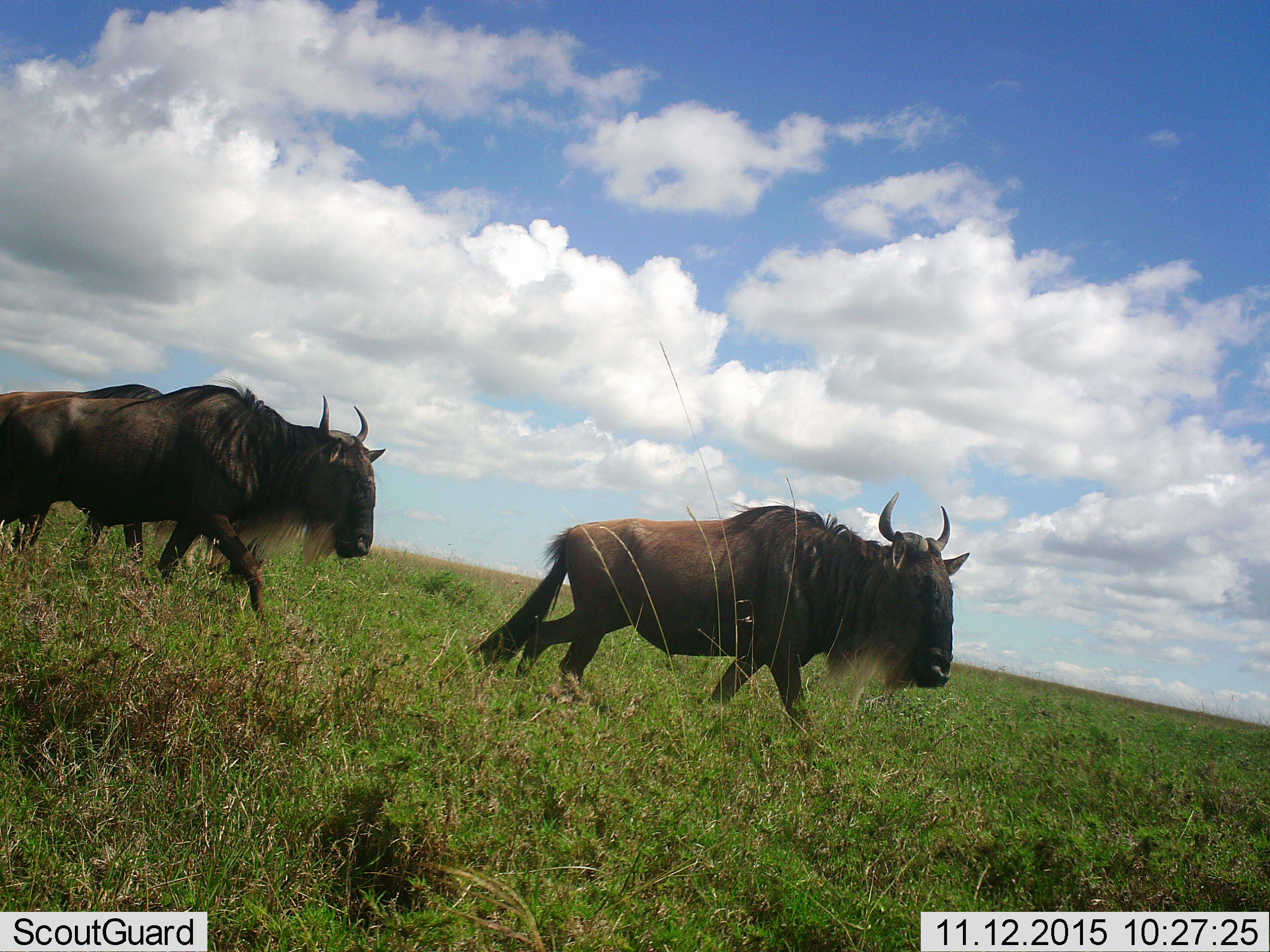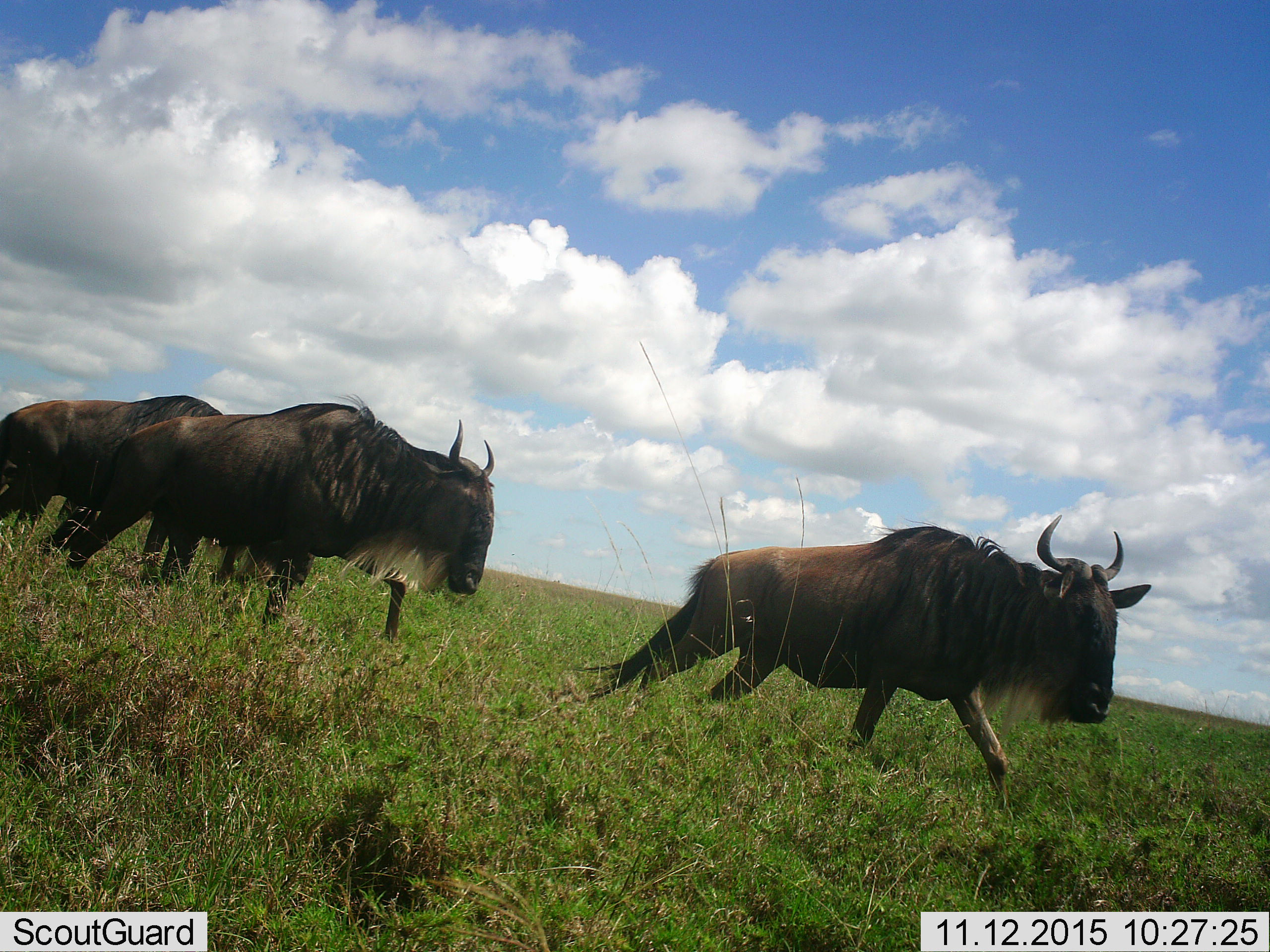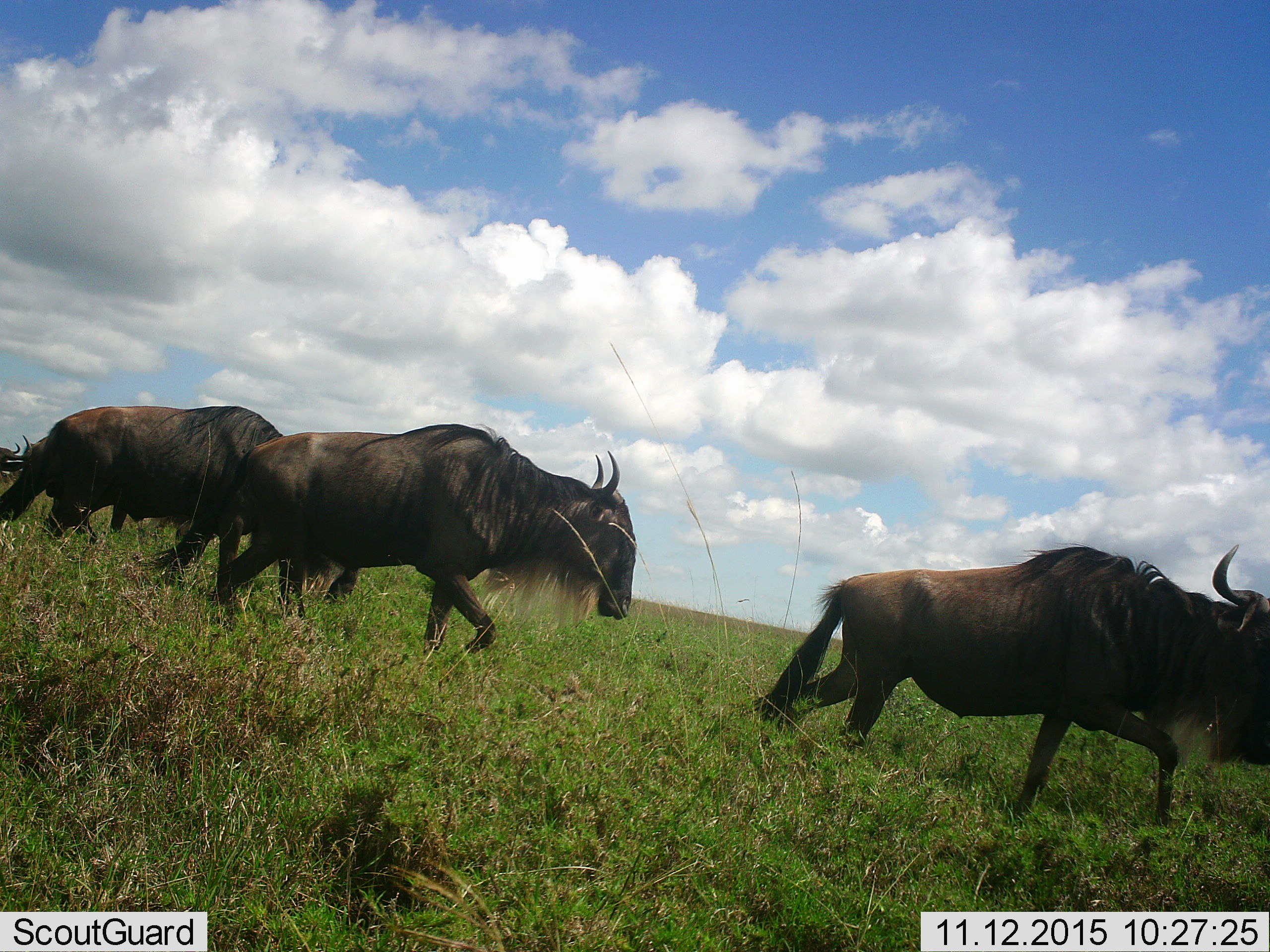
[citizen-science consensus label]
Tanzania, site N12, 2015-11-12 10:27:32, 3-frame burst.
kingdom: Animalia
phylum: Chordata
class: Mammalia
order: Artiodactyla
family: Bovidae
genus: Connochaetes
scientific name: Connochaetes taurinus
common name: blue wildebeest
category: wildebeest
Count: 5.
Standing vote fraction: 29%.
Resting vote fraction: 0%.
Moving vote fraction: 100%.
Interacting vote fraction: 0%.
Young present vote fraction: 0%.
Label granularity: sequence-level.